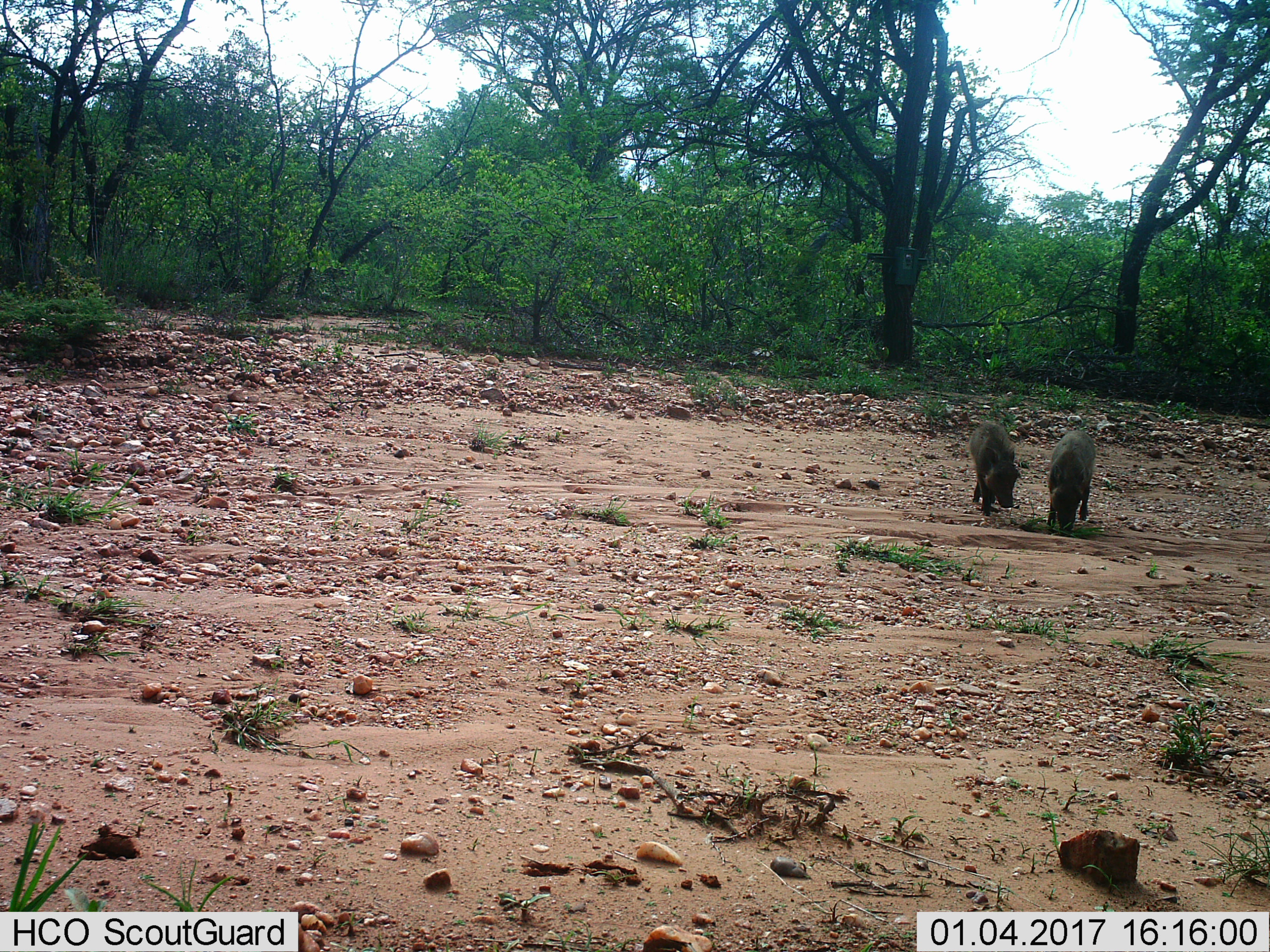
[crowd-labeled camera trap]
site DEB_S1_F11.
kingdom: Animalia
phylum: Chordata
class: Mammalia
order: Artiodactyla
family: Suidae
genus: Phacochoerus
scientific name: Phacochoerus africanus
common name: warthog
Warthog (Phacochoerus africanus), count 2. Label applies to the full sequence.